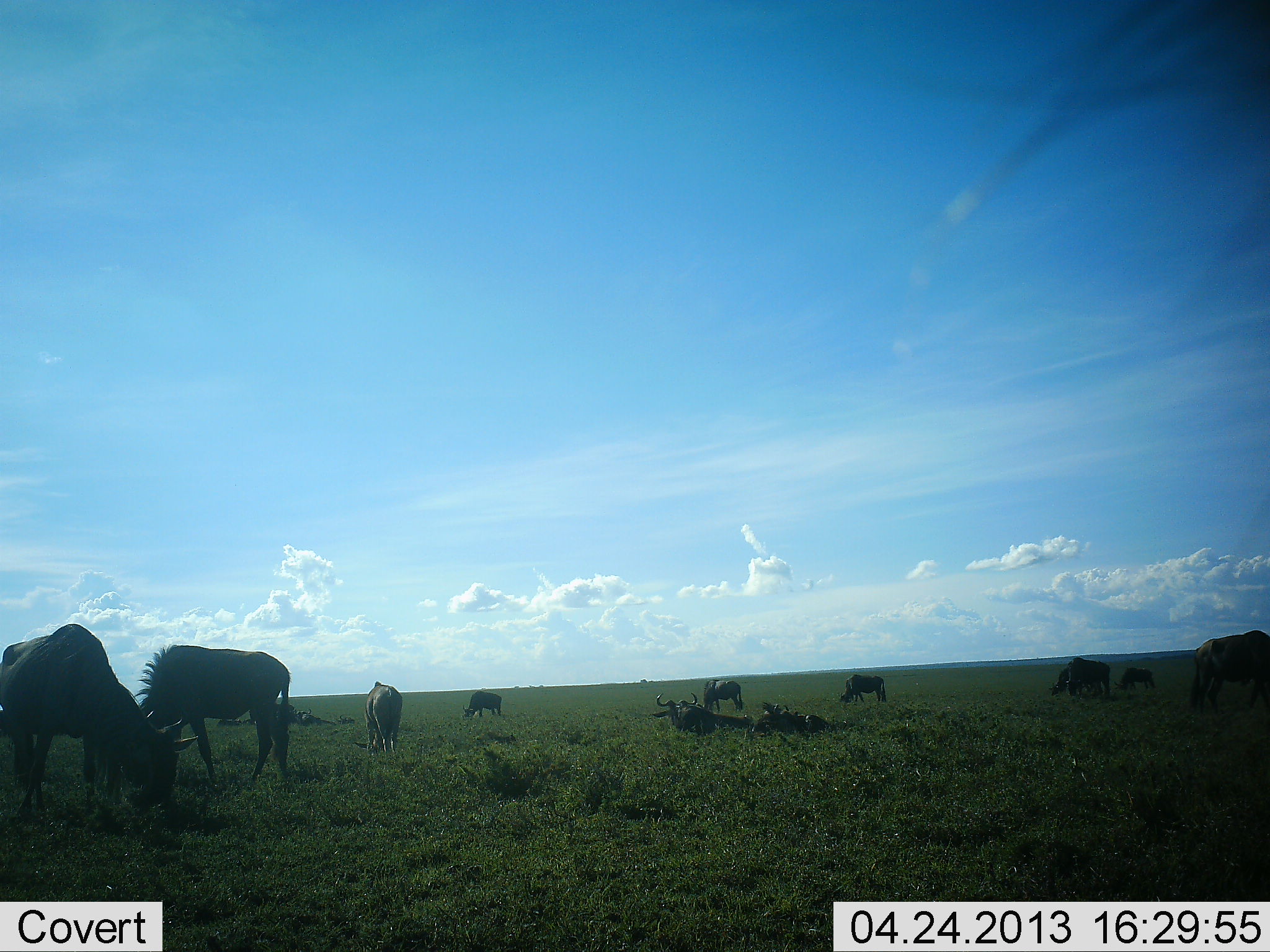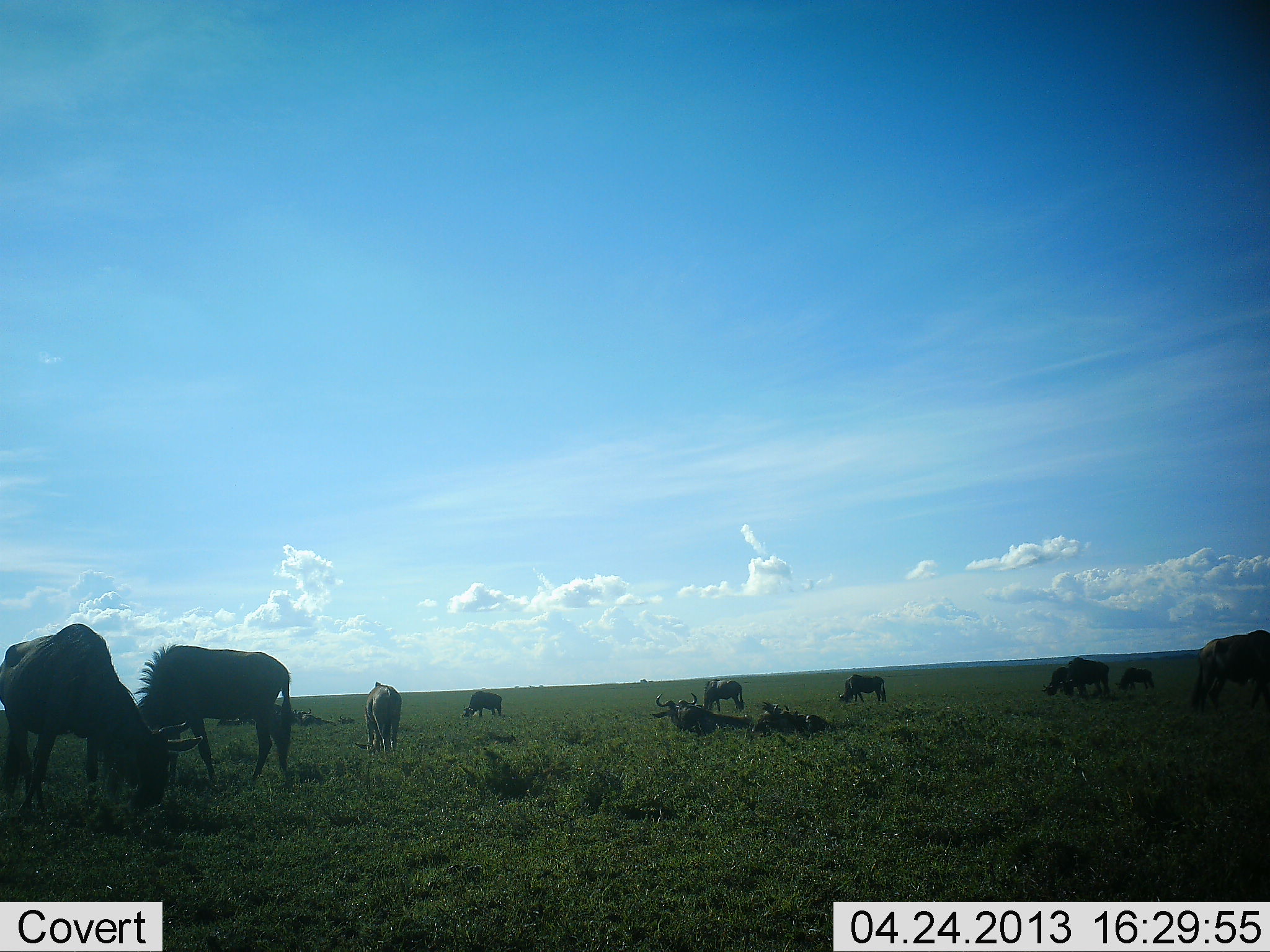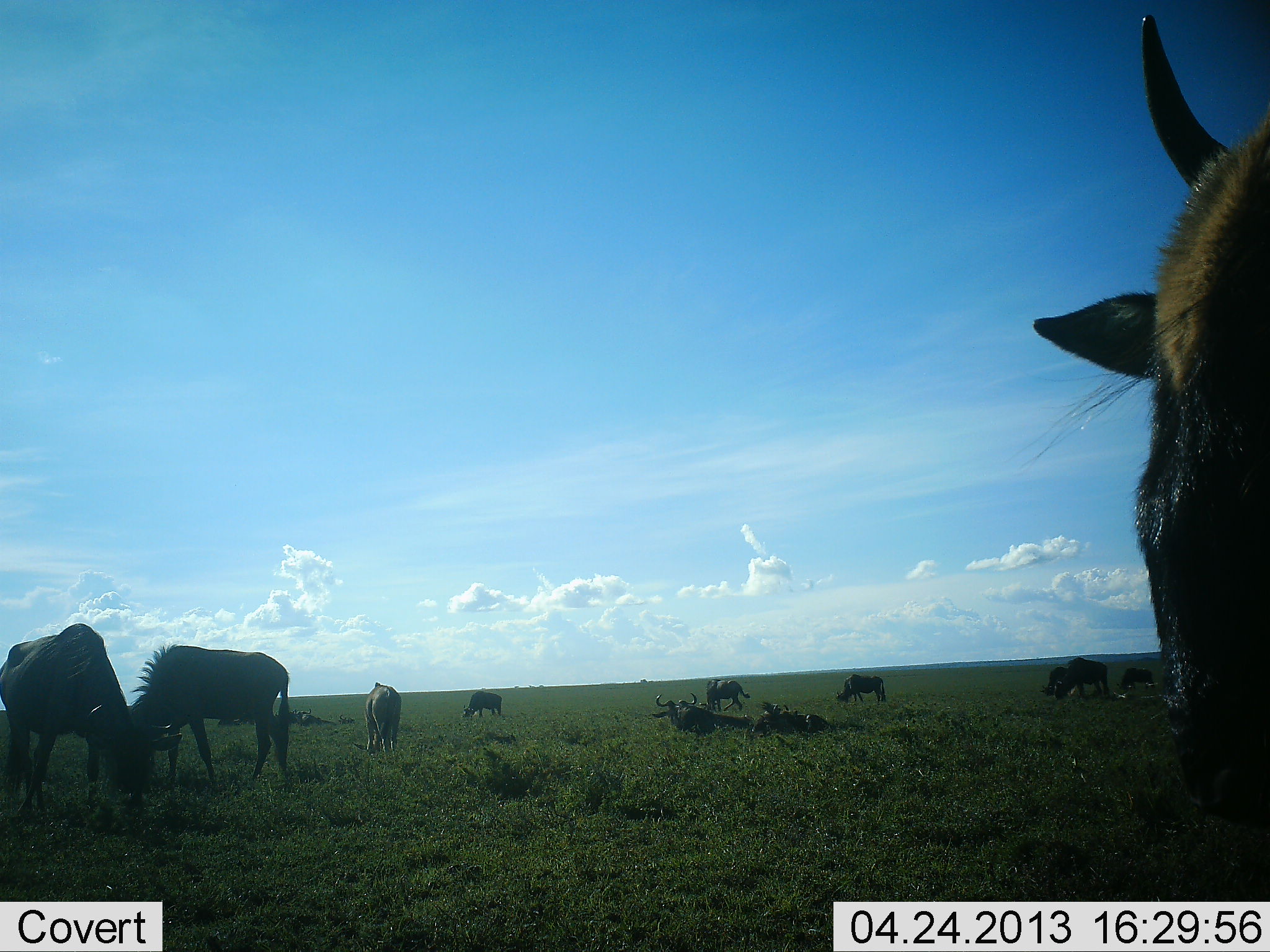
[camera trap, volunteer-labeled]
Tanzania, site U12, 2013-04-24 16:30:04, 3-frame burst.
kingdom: Animalia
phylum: Chordata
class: Mammalia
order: Artiodactyla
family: Bovidae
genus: Connochaetes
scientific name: Connochaetes taurinus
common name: blue wildebeest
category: wildebeest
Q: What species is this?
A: Wildebeest (blue wildebeest) (Connochaetes taurinus).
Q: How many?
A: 11-50.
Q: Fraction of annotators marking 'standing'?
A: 53%.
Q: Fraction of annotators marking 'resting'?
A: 68%.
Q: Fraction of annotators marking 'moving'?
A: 32%.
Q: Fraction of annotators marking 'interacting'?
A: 11%.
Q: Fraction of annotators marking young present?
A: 5%.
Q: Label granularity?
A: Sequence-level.